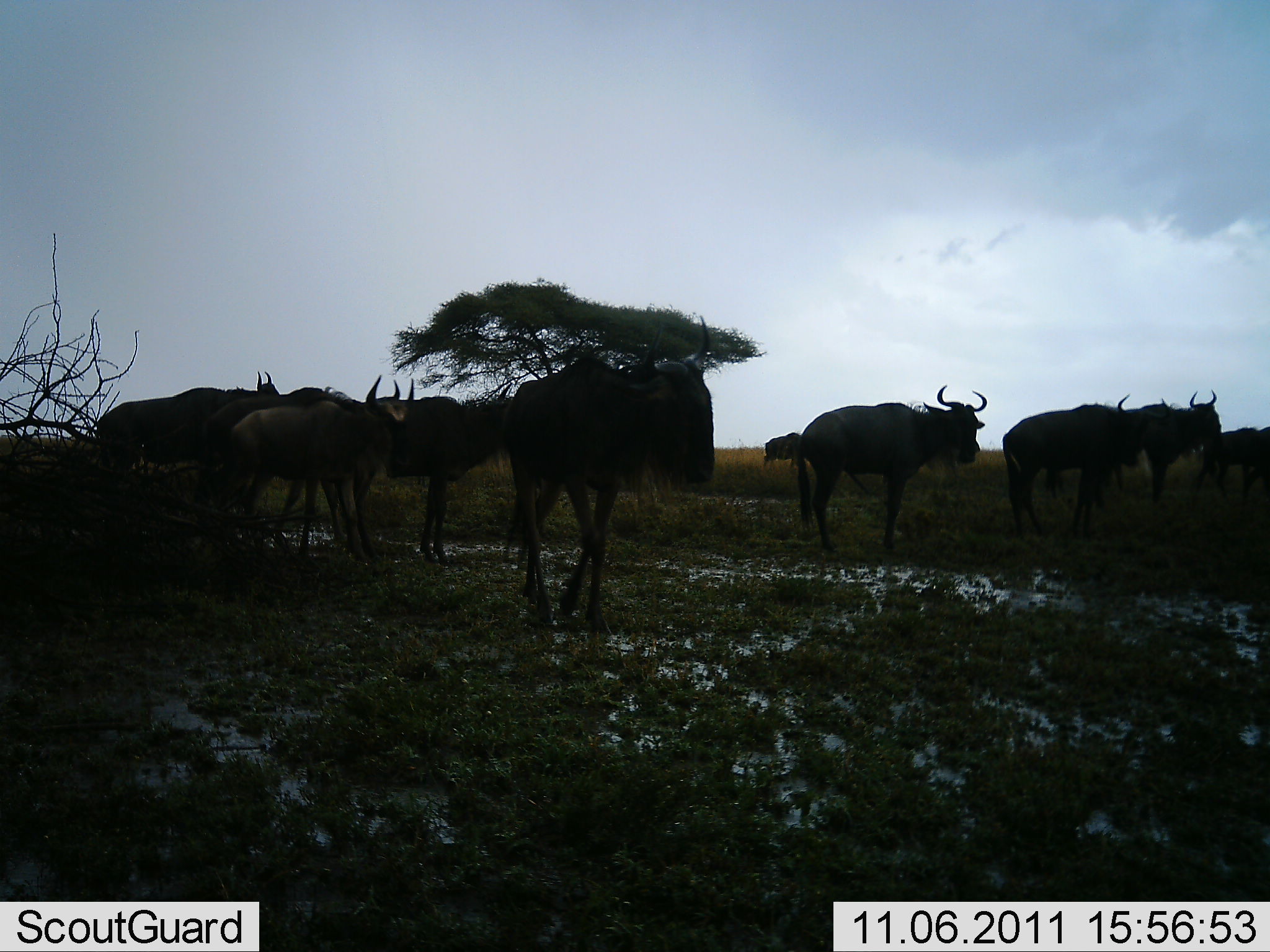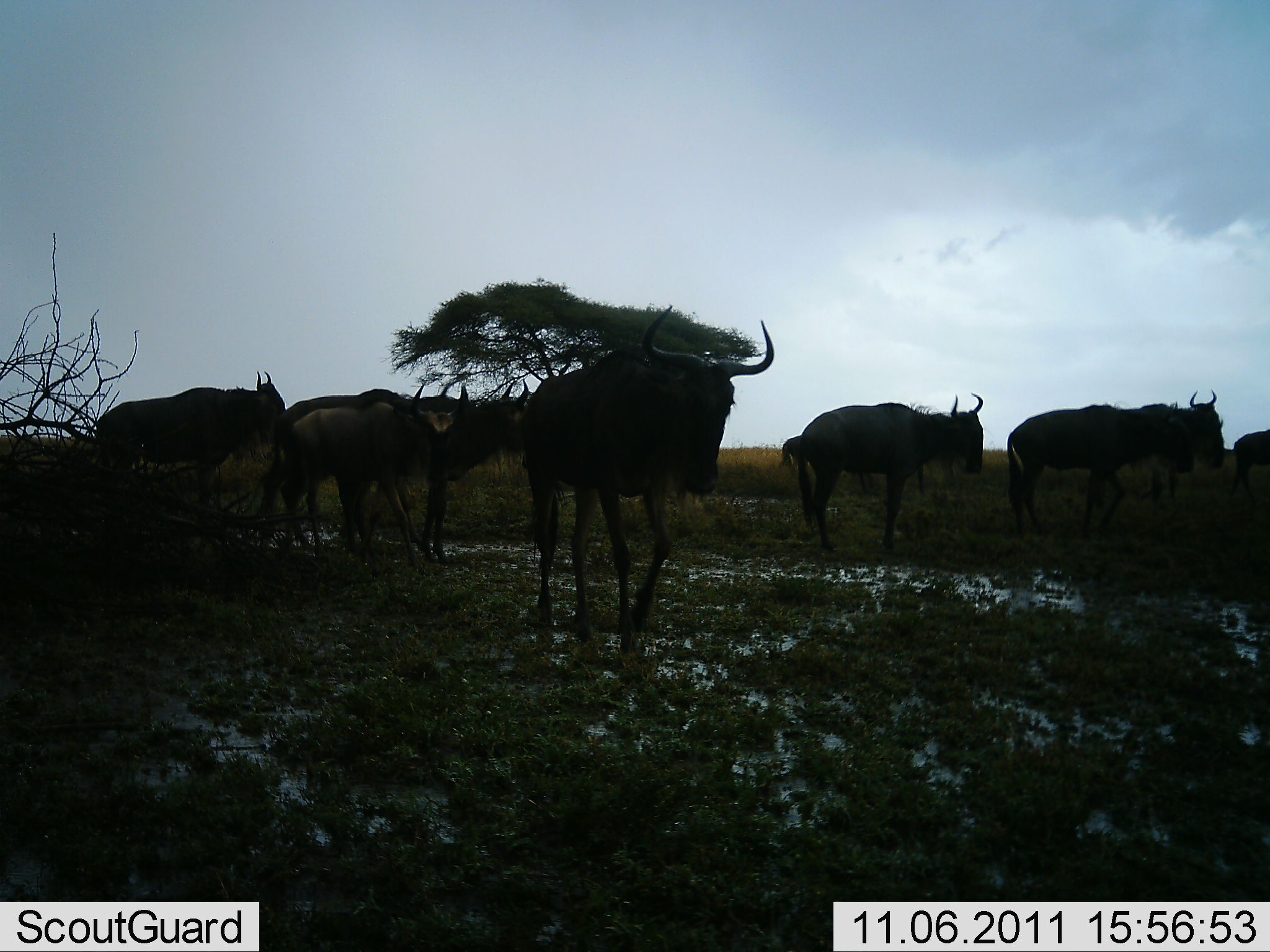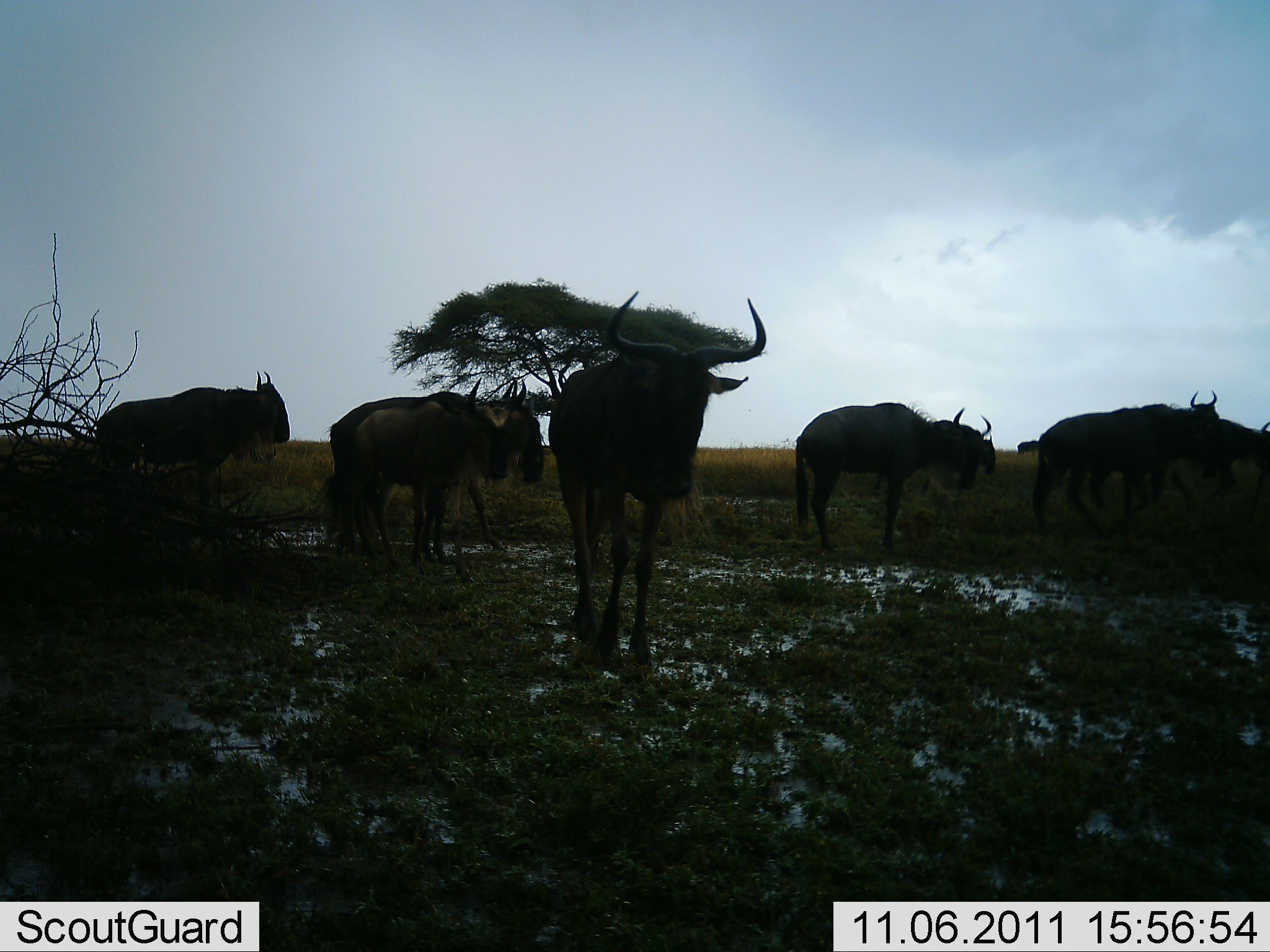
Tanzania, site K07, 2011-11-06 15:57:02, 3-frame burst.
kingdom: Animalia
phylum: Chordata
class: Mammalia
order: Artiodactyla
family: Bovidae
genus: Connochaetes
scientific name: Connochaetes taurinus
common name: blue wildebeest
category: wildebeest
Wildebeest (blue wildebeest) (Connochaetes taurinus), count 7. Behavior (volunteer vote fractions): standing 85%, resting 0%, moving 62%, interacting 0%. Young present (vote fraction): 0%. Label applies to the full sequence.